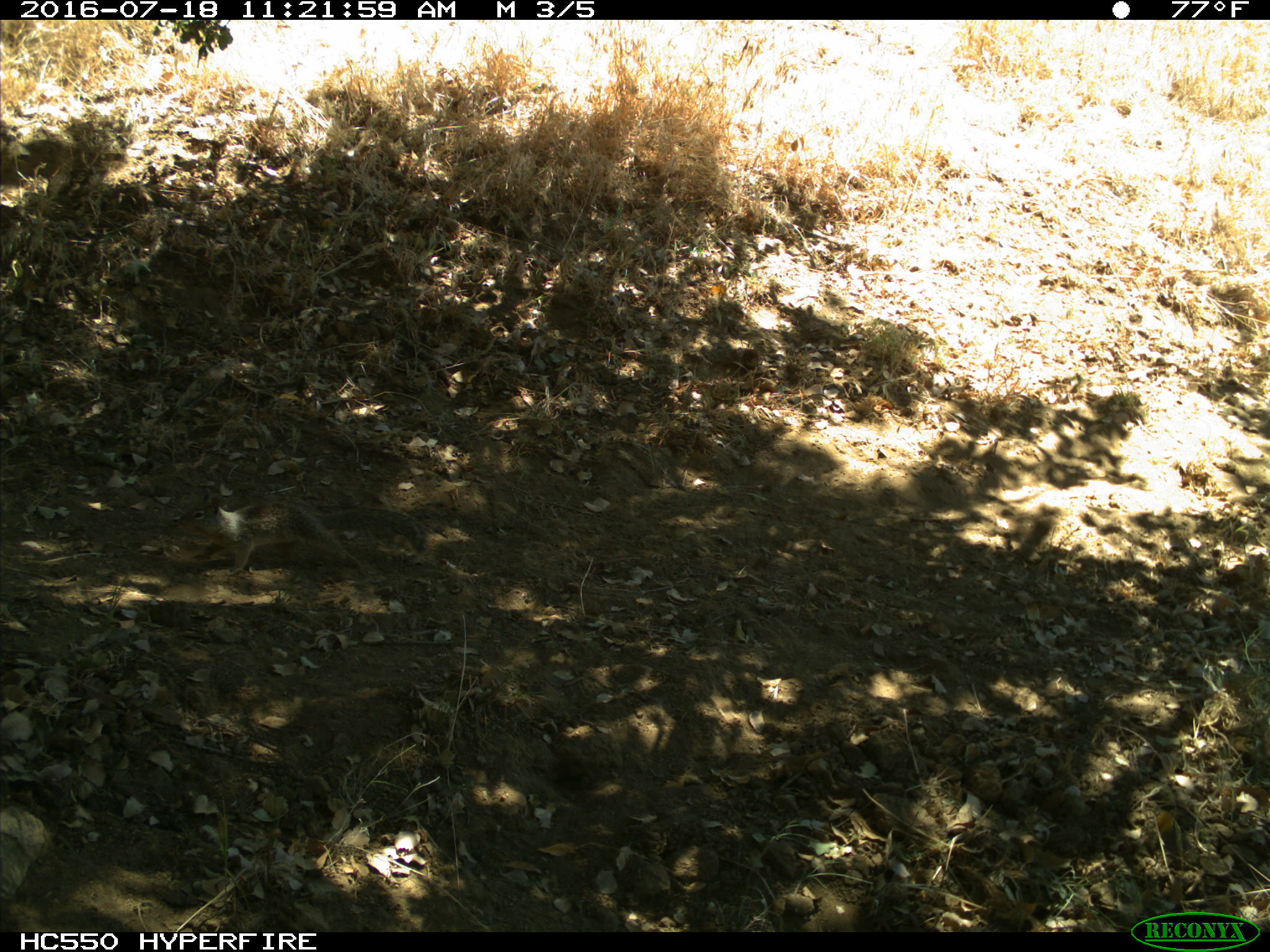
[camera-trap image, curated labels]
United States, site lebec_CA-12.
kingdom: Animalia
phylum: Chordata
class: Mammalia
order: Rodentia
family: Sciuridae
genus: Otospermophilus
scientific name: Otospermophilus beecheyi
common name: california ground squirrel